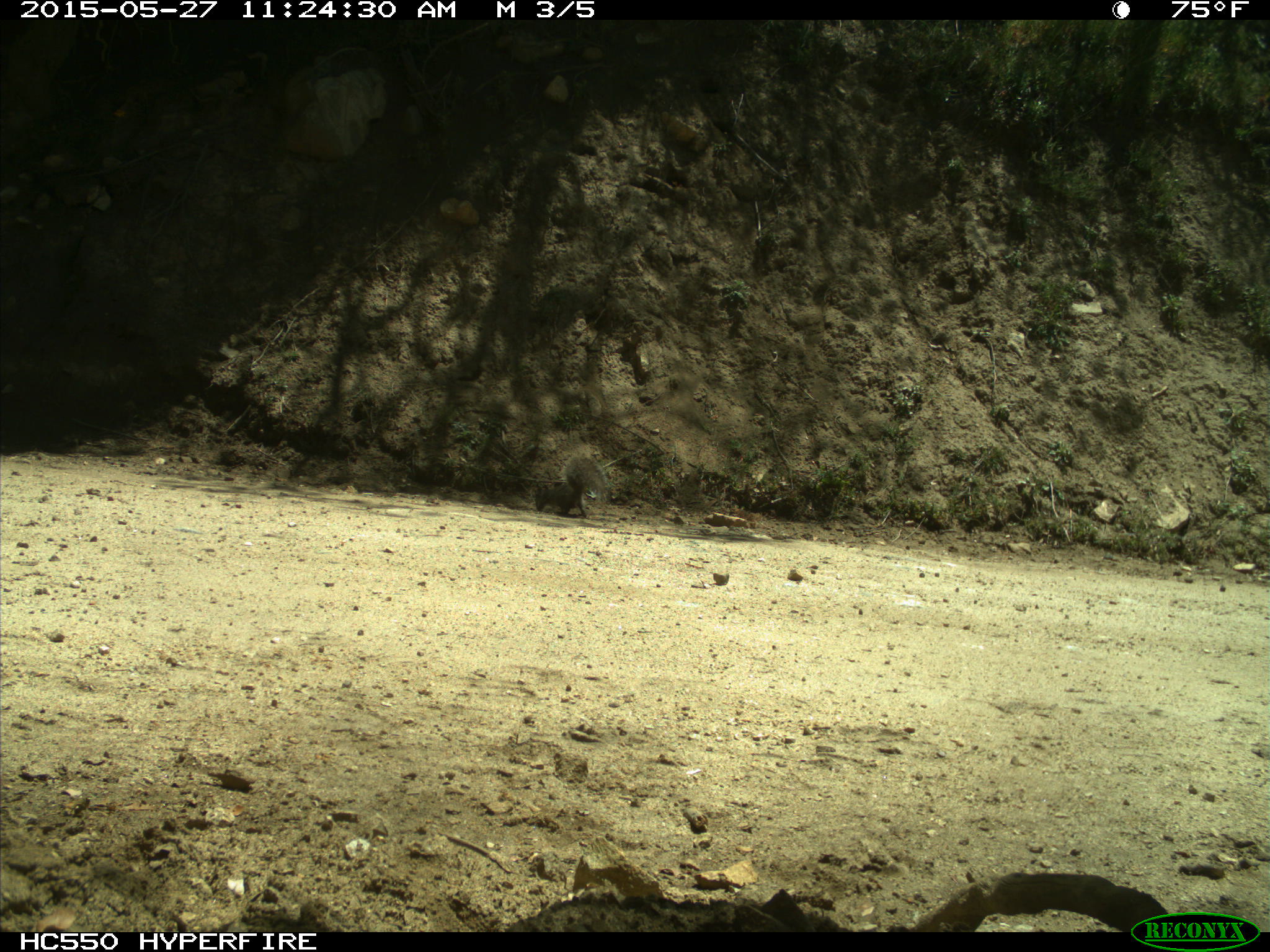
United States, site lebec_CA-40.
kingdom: Animalia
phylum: Chordata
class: Mammalia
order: Rodentia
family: Sciuridae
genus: Sciurus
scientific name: Sciurus carolinensis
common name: eastern gray squirrel